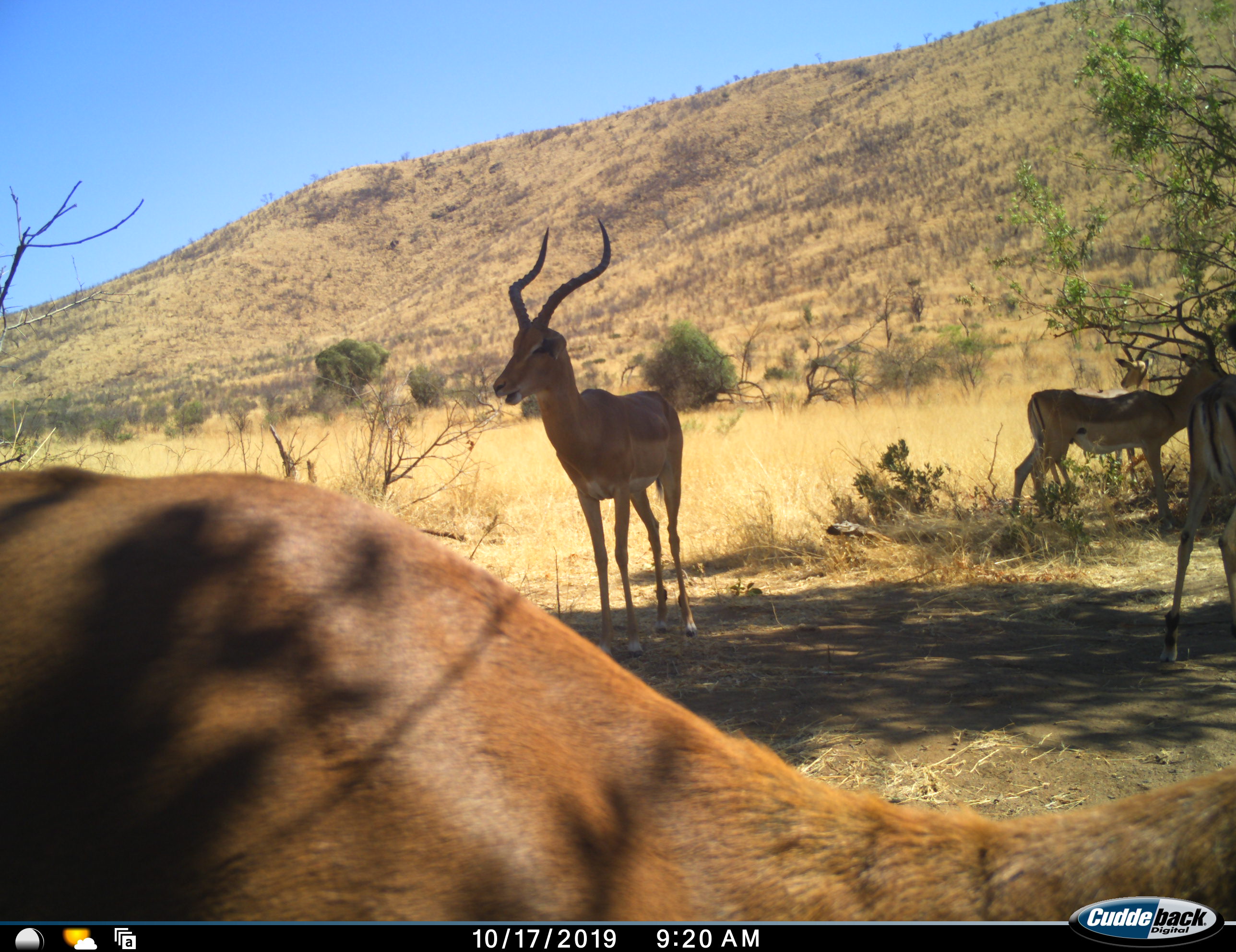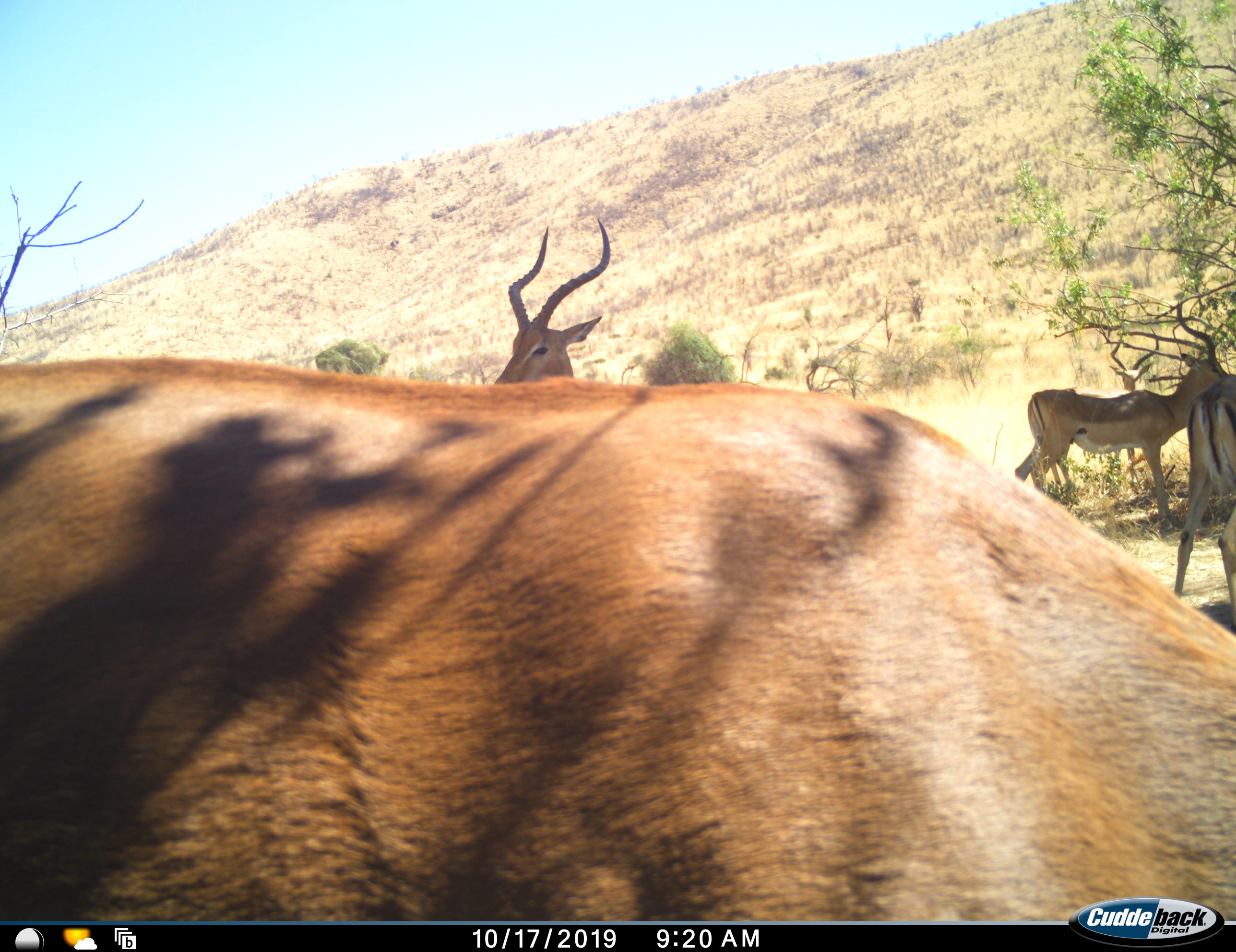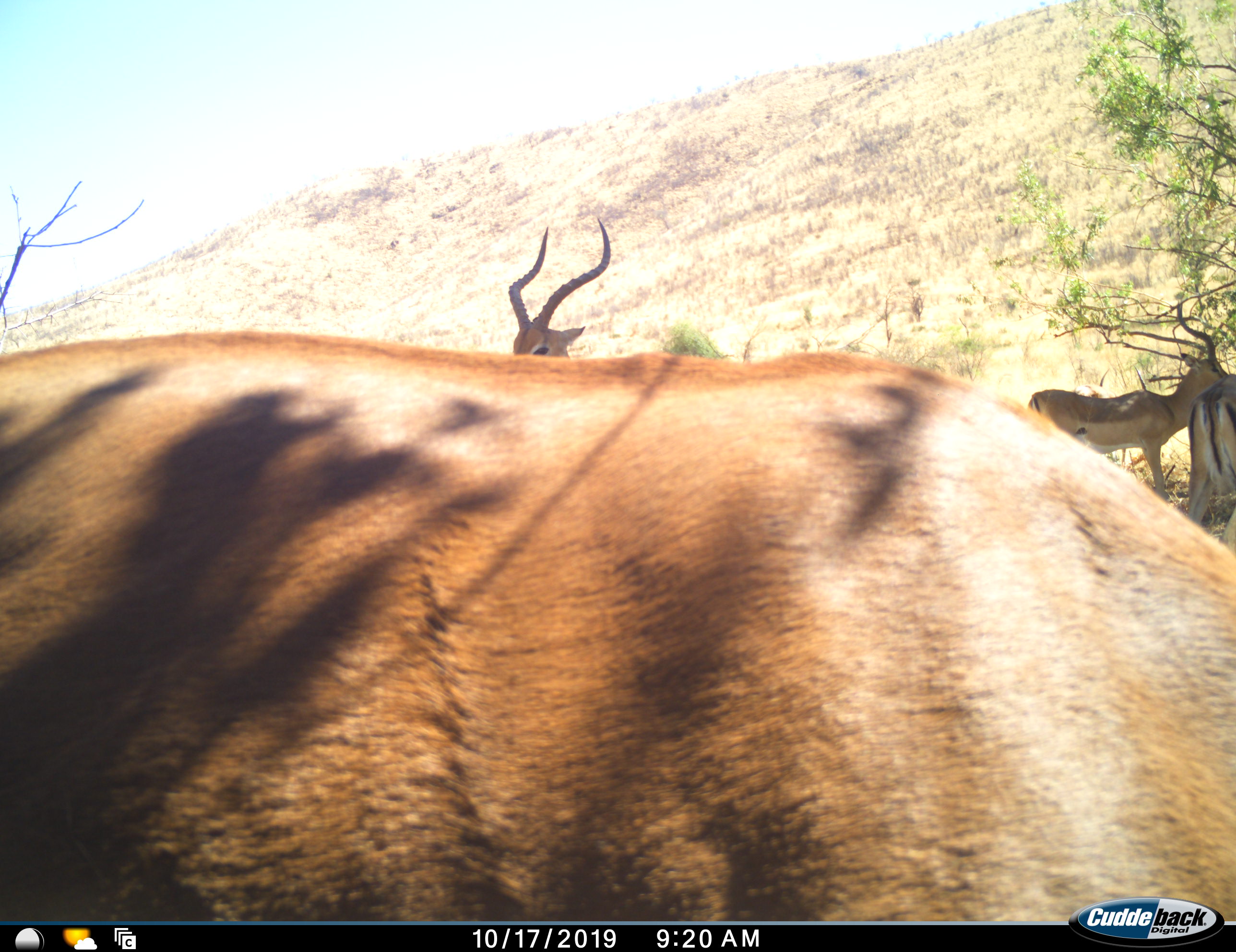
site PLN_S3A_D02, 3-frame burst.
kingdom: Animalia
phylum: Chordata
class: Mammalia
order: Artiodactyla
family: Bovidae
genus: Aepyceros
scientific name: Aepyceros melampus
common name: impala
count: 5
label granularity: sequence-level